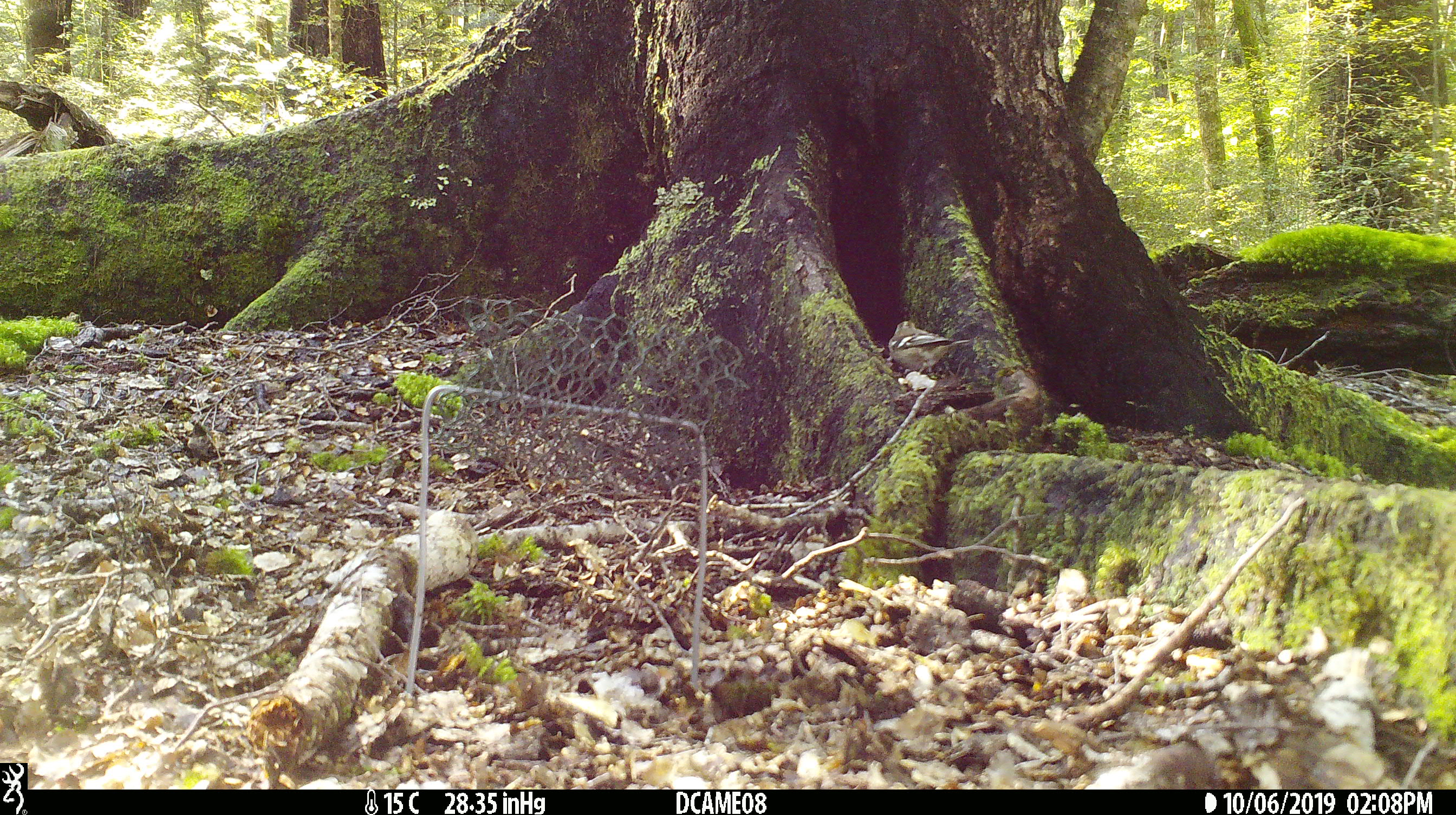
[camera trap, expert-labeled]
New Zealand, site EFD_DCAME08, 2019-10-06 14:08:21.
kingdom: Animalia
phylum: Chordata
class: Aves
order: Passeriformes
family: Fringillidae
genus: Fringilla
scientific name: Fringilla coelebs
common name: common chaffinch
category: chaffinch